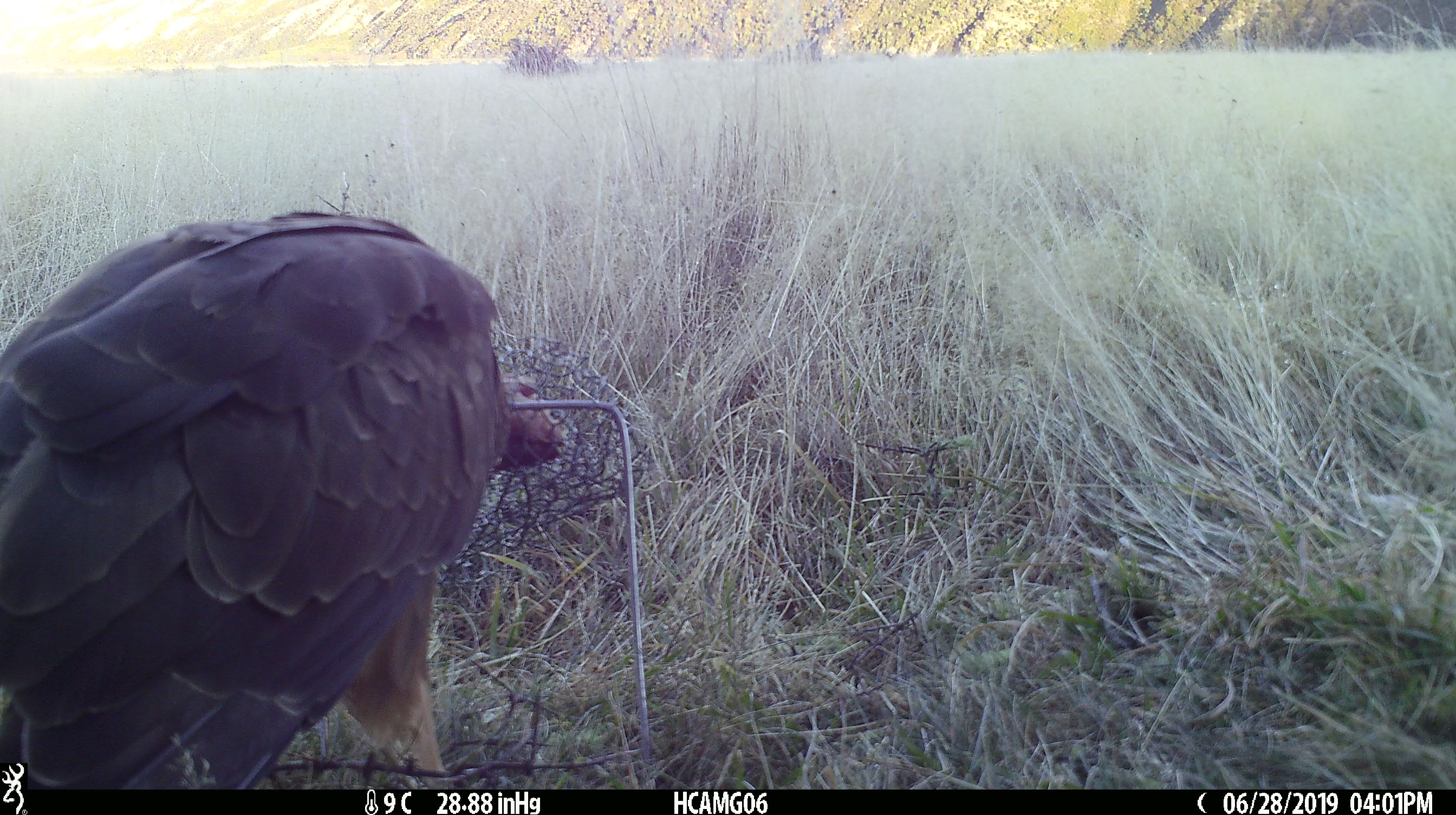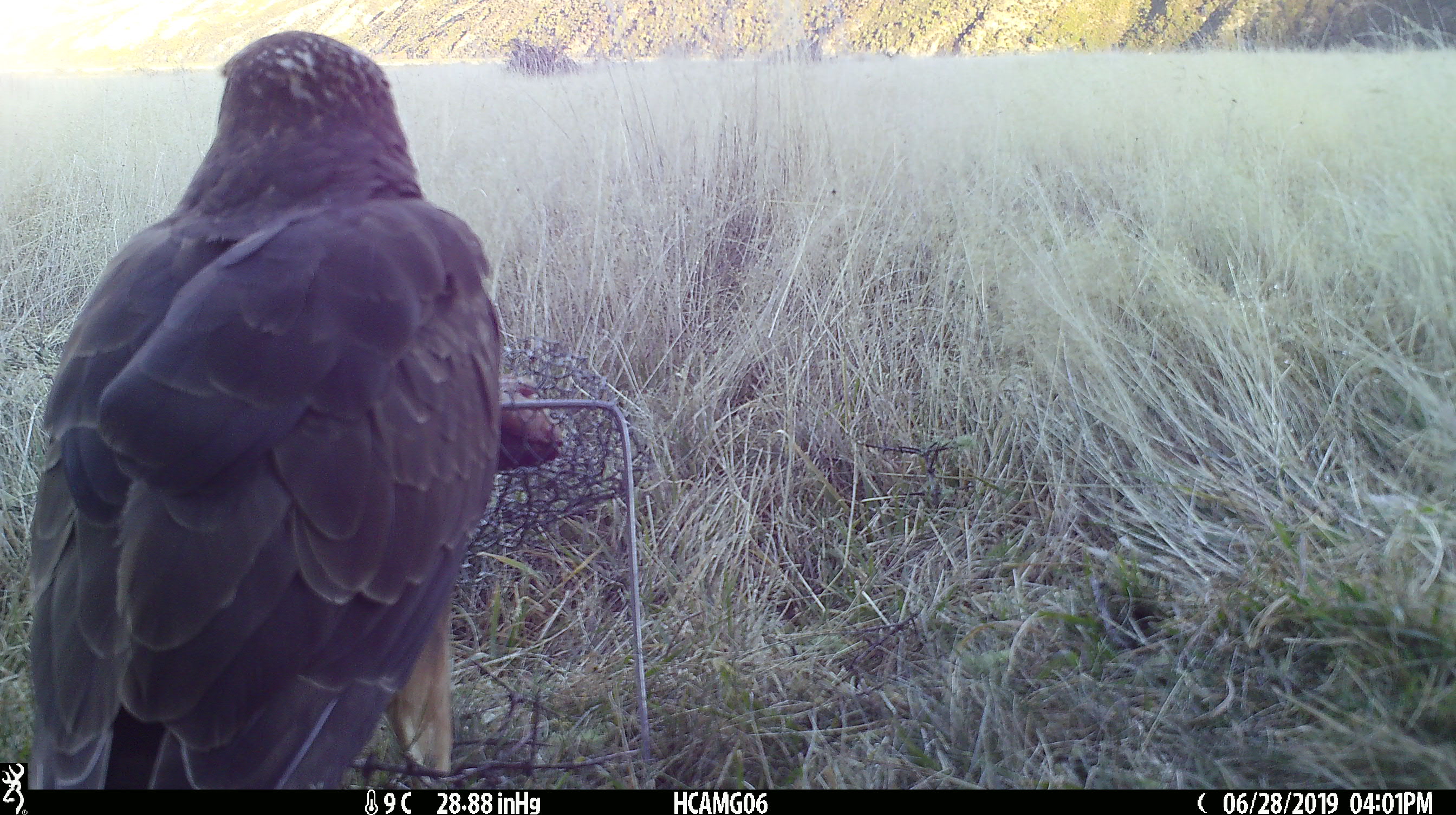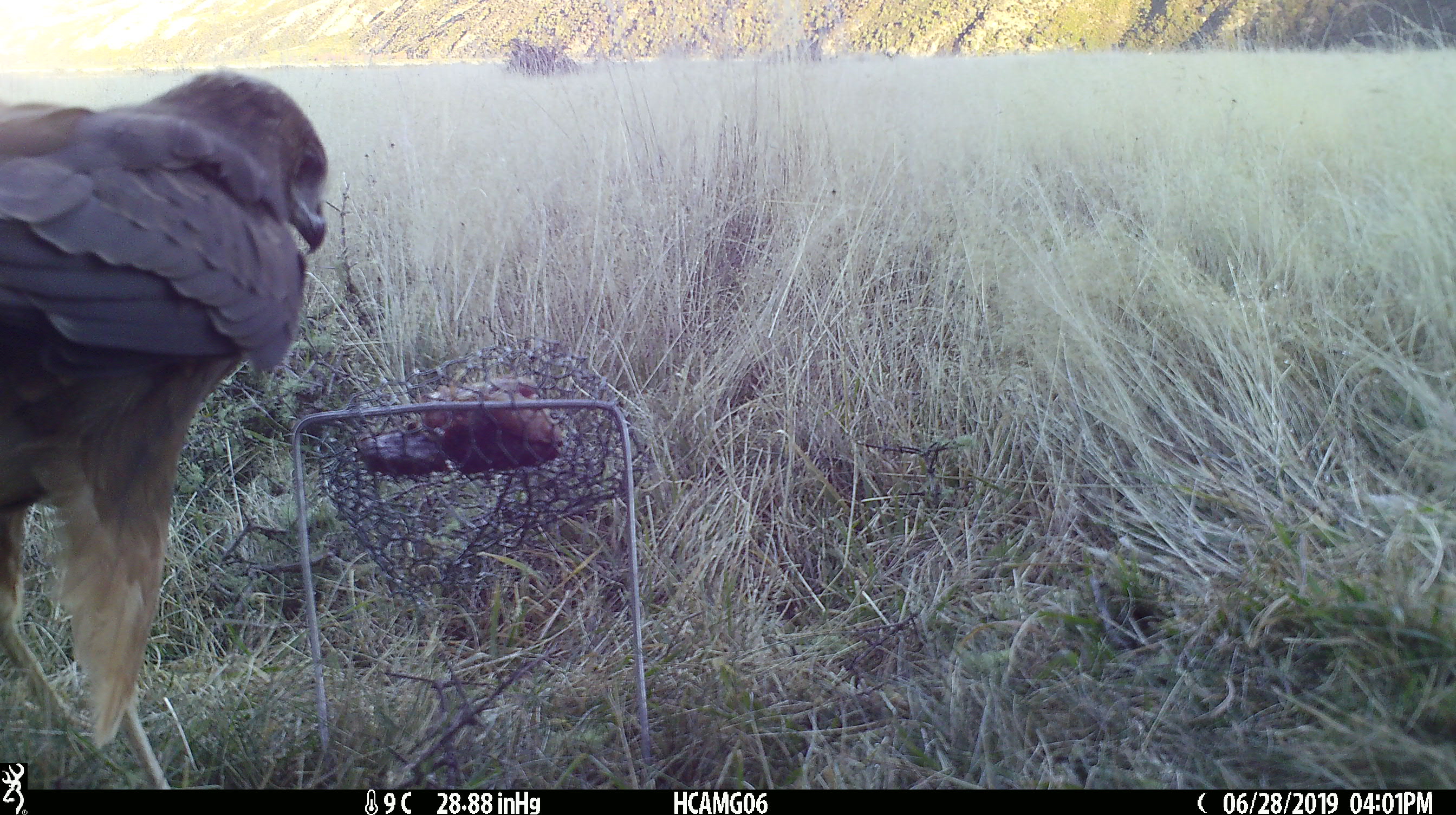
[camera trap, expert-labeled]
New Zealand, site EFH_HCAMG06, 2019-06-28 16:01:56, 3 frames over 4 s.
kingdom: Animalia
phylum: Chordata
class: Aves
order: Accipitriformes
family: Accipitridae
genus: Circus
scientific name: Circus approximans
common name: swamp harrier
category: harrier